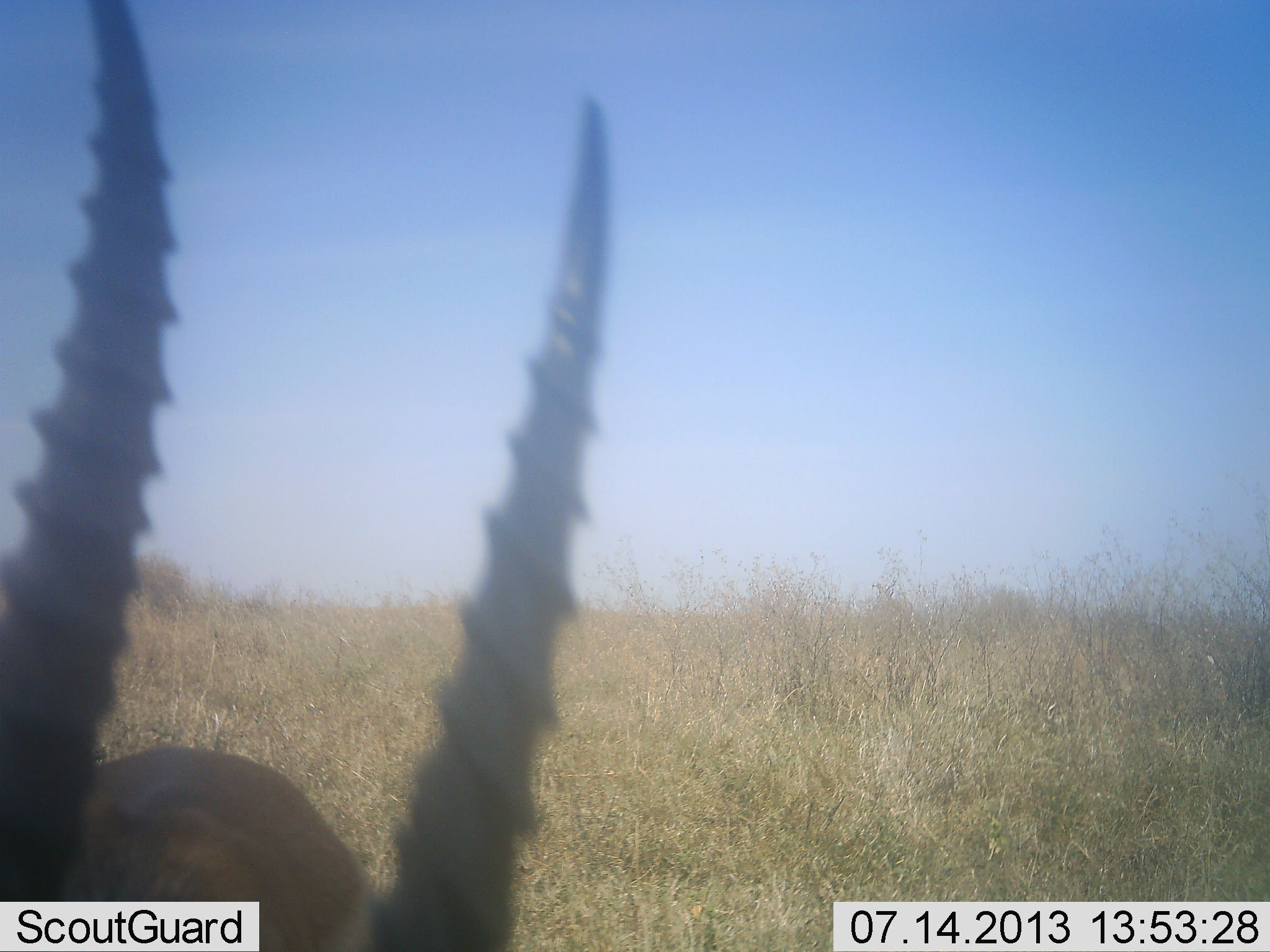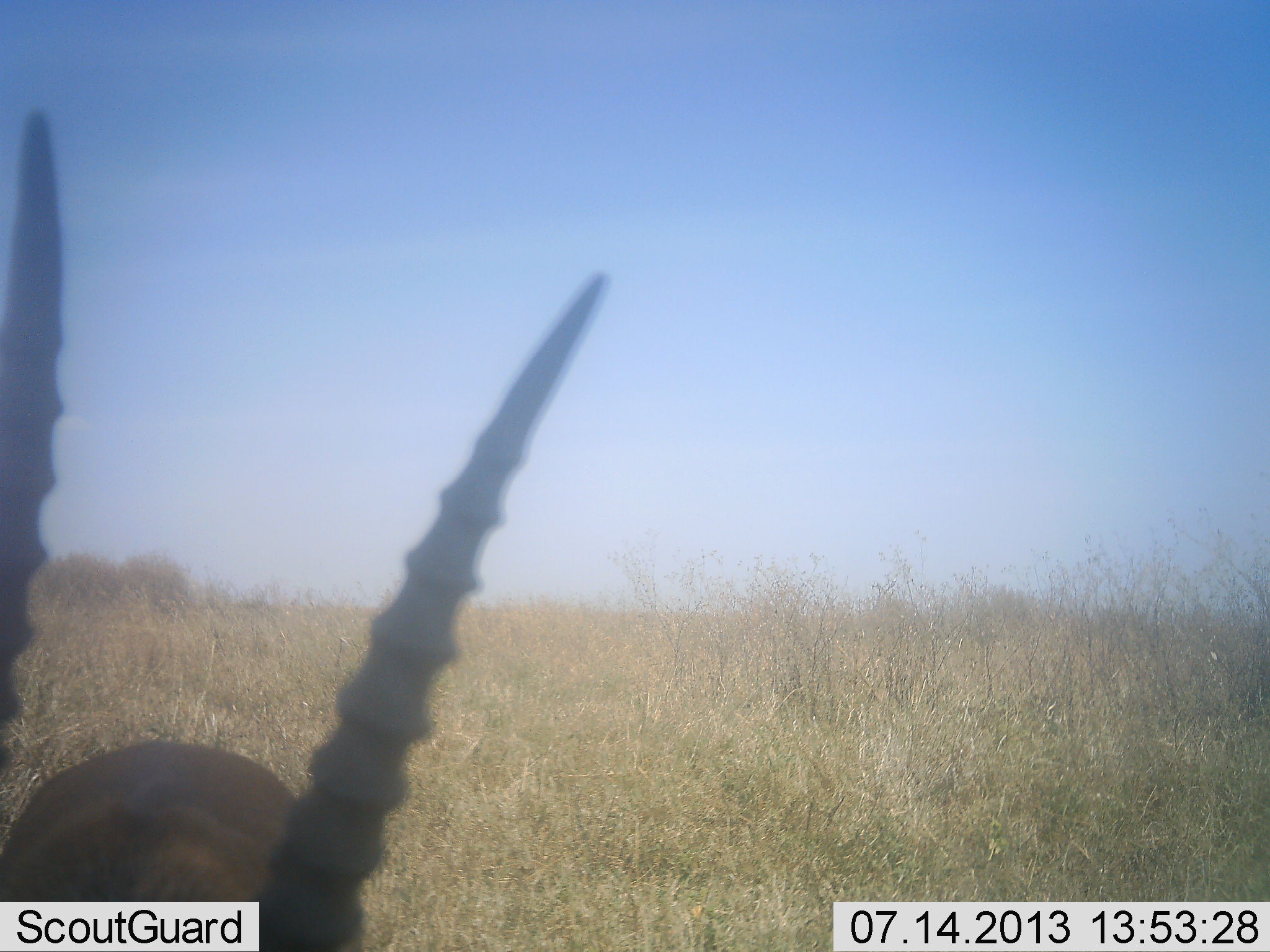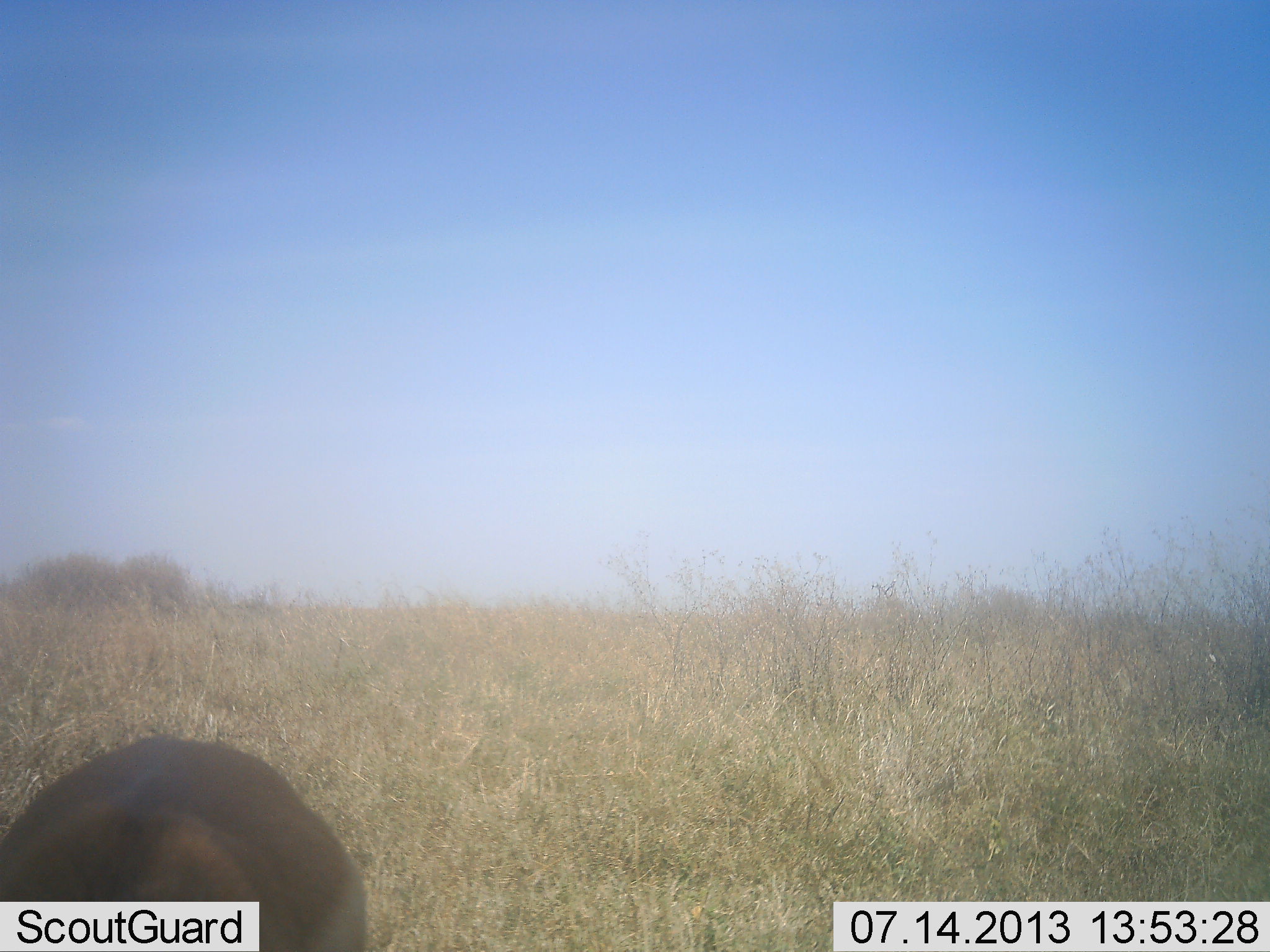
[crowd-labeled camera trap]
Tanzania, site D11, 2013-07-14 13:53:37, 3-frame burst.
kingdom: Animalia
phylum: Chordata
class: Mammalia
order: Artiodactyla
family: Bovidae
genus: Eudorcas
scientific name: Eudorcas thomsonii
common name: thomson's gazelle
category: gazellethomsons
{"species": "gazellethomsons (thomson's gazelle) (Eudorcas thomsonii)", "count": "1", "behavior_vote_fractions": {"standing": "69%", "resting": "0%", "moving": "15%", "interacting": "8%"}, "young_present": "0%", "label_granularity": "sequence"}